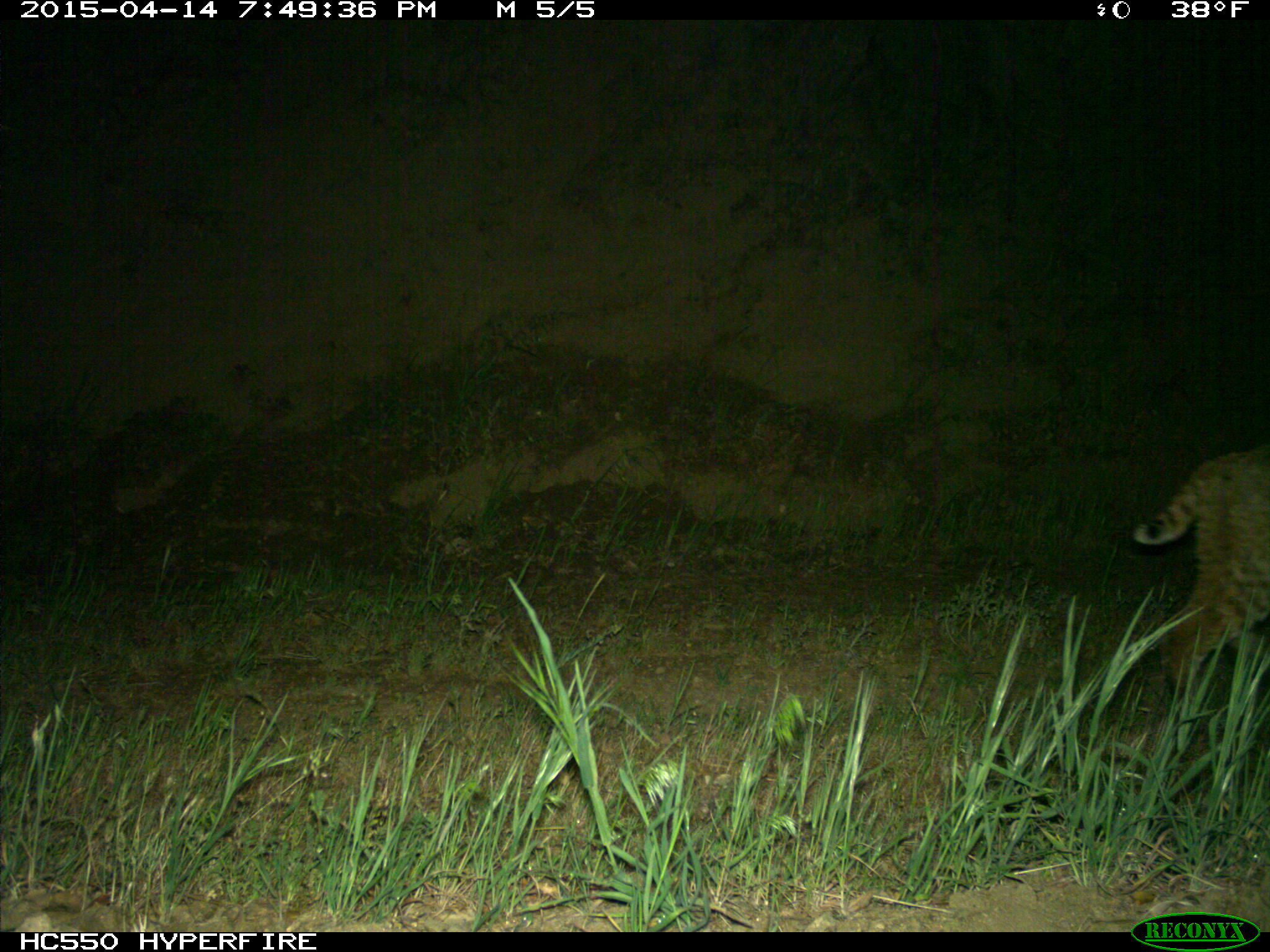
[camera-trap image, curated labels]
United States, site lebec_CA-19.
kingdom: Animalia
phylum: Chordata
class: Mammalia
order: Carnivora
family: Felidae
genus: Lynx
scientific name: Lynx rufus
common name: bobcat